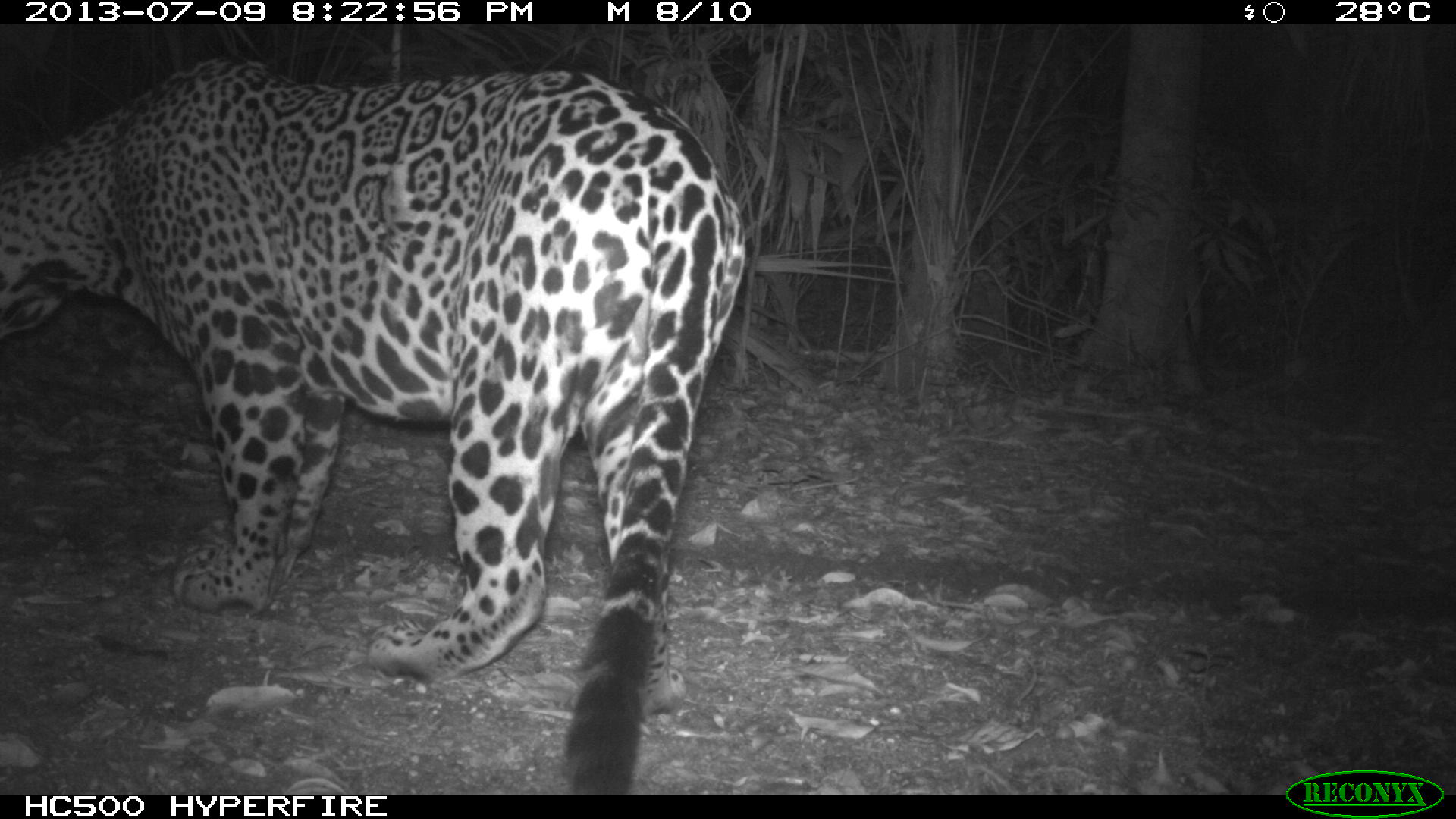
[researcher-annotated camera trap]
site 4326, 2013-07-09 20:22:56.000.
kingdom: Animalia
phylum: Chordata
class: Mammalia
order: Carnivora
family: Felidae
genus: Panthera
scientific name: Panthera onca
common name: jaguar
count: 1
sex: male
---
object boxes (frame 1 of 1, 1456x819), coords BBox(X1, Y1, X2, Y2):
panthera onca: BBox(0, 54, 746, 794)